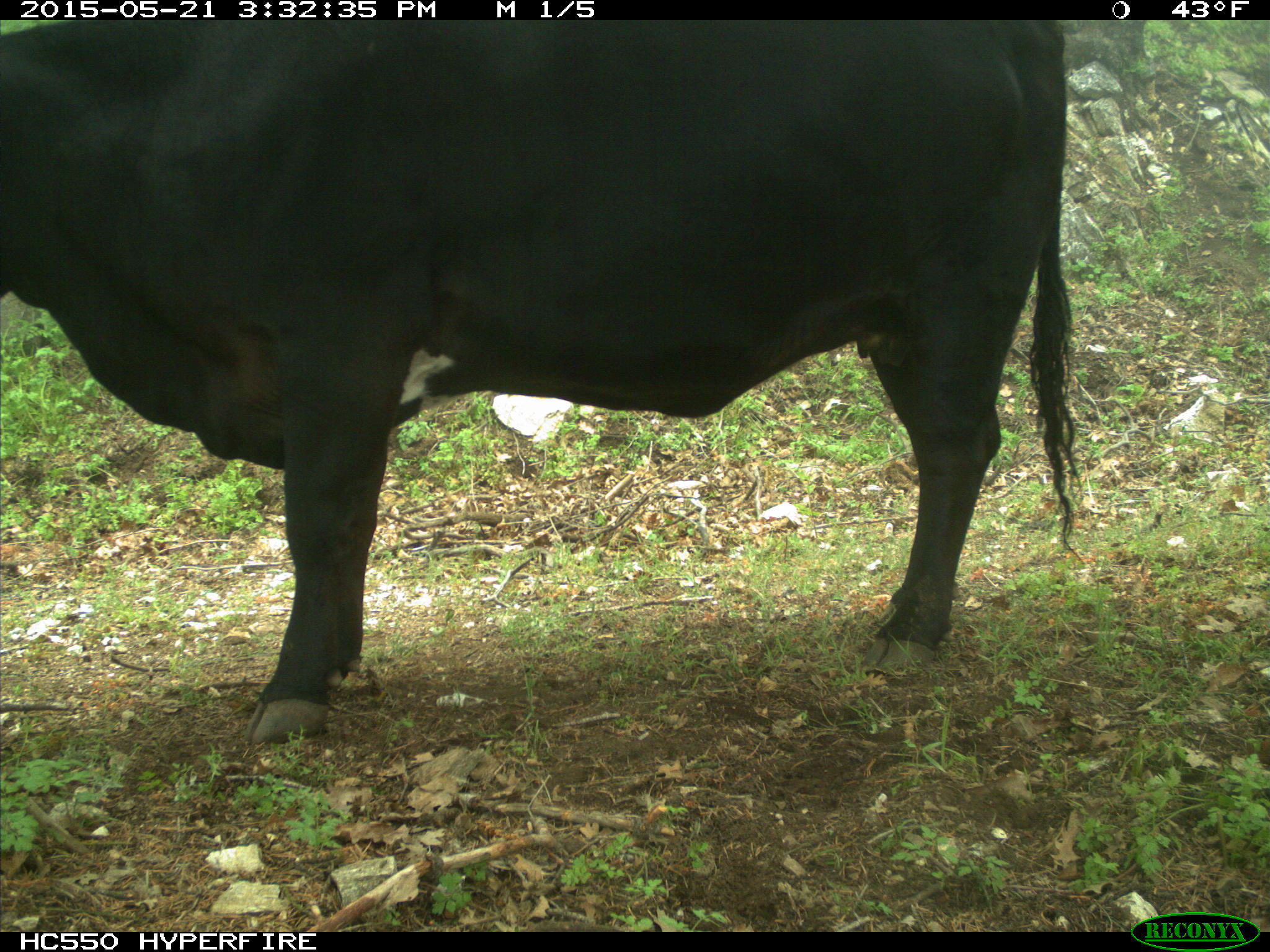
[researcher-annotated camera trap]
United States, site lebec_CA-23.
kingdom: Animalia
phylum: Chordata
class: Mammalia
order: Artiodactyla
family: Bovidae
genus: Bos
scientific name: Bos taurus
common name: domestic cow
Bos taurus (domestic cow).